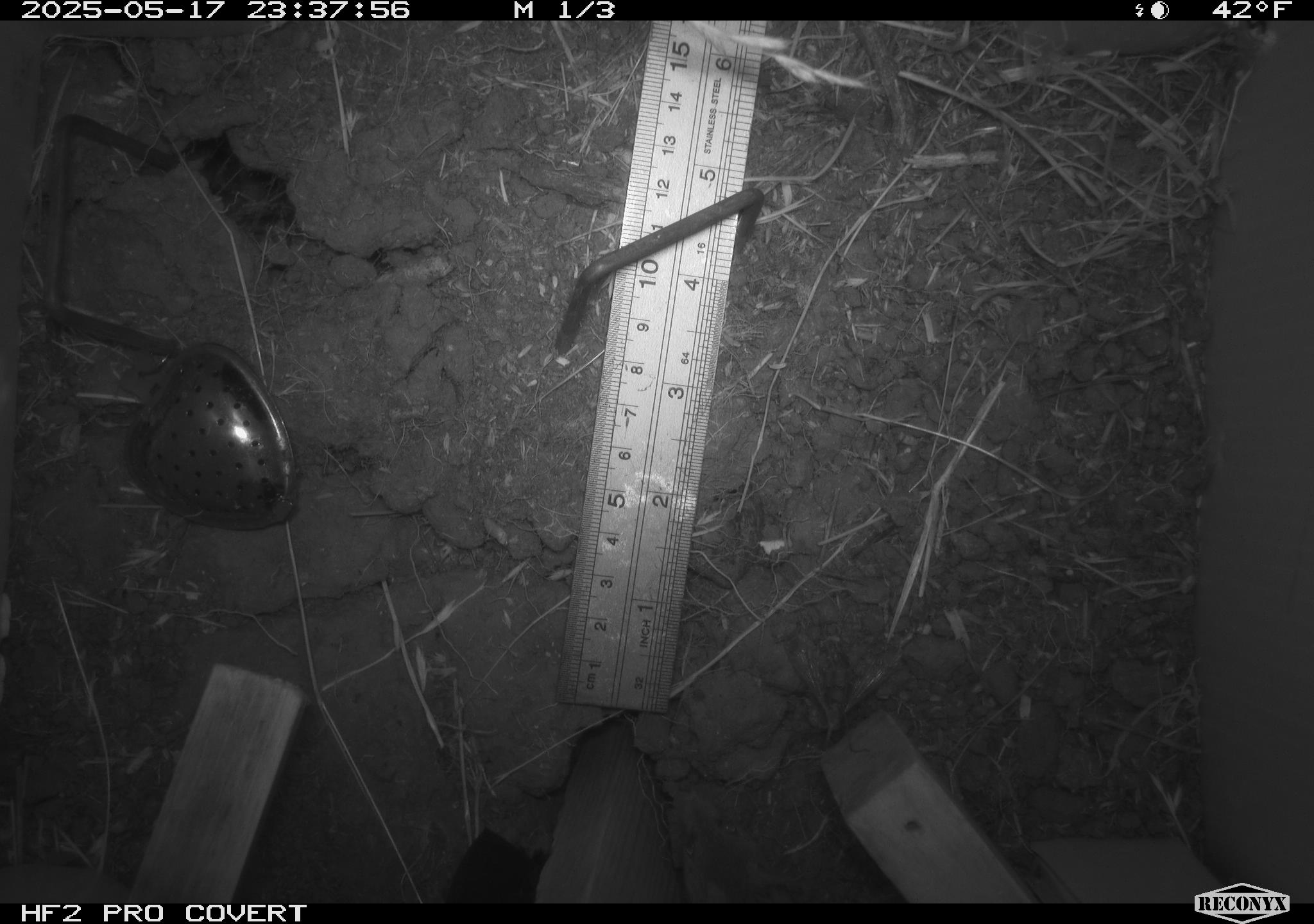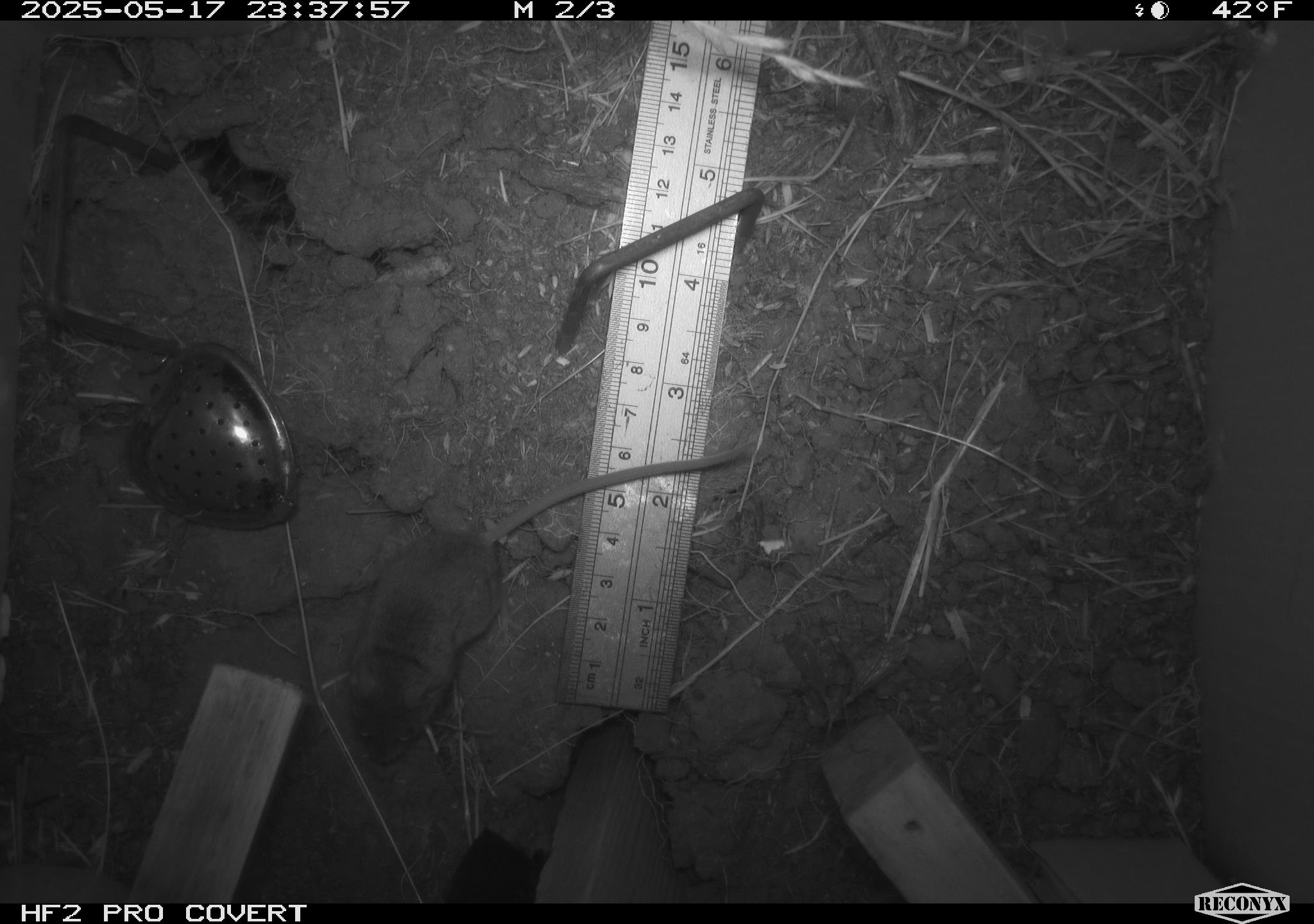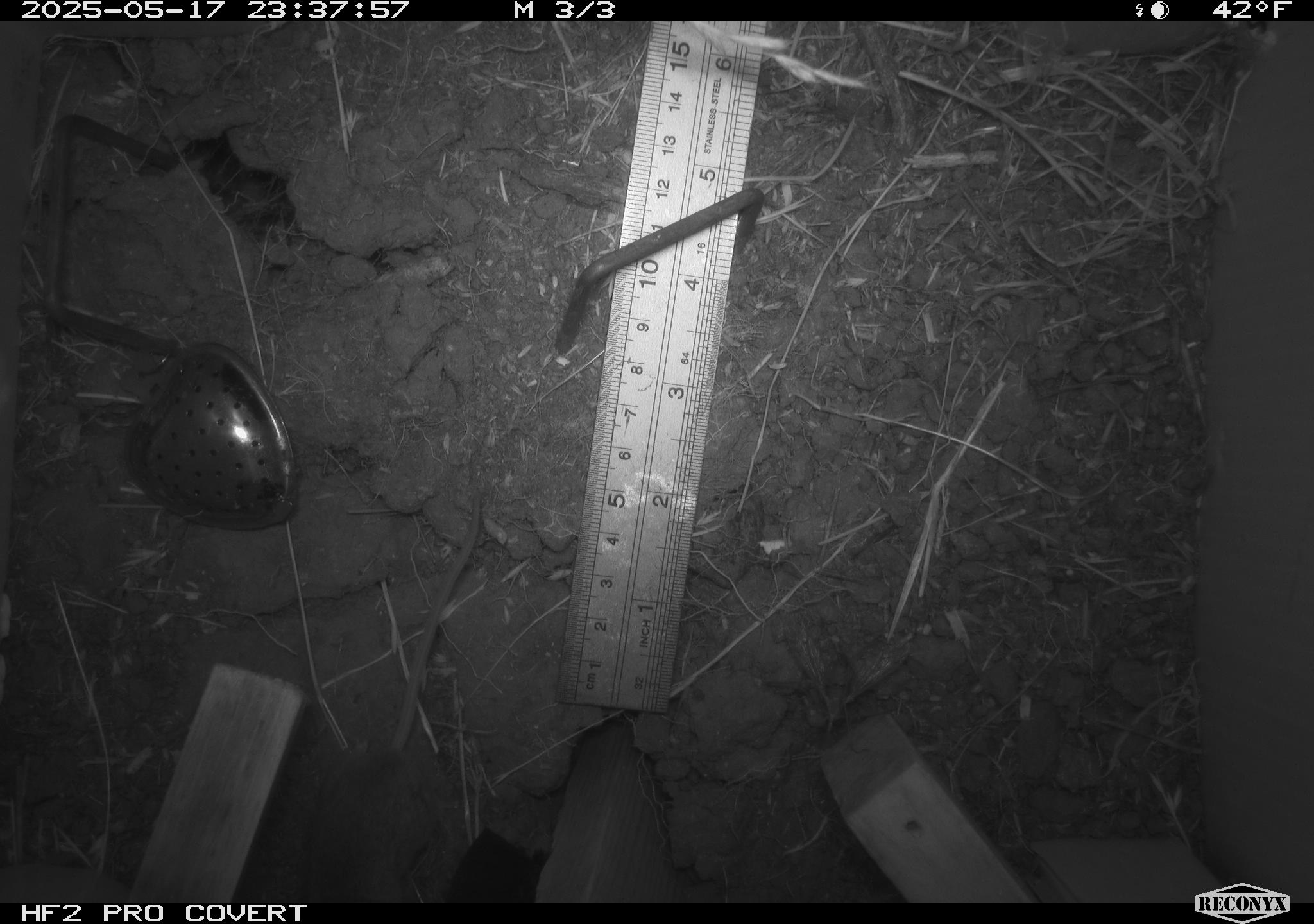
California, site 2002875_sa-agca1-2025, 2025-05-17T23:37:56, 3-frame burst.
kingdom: Animalia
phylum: Chordata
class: Mammalia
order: Rodentia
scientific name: Rodentia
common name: mouse species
Mouse species (Rodentia).